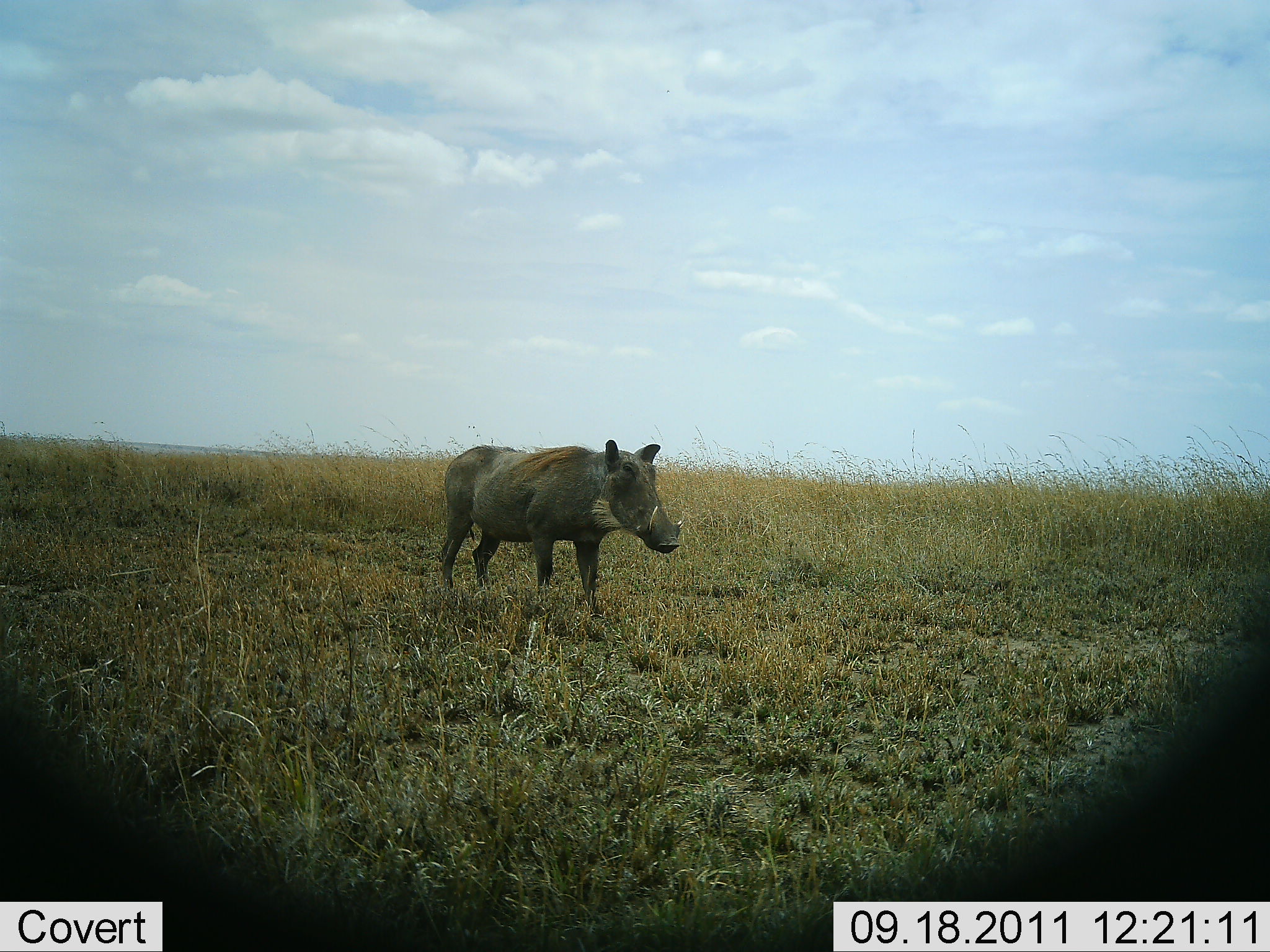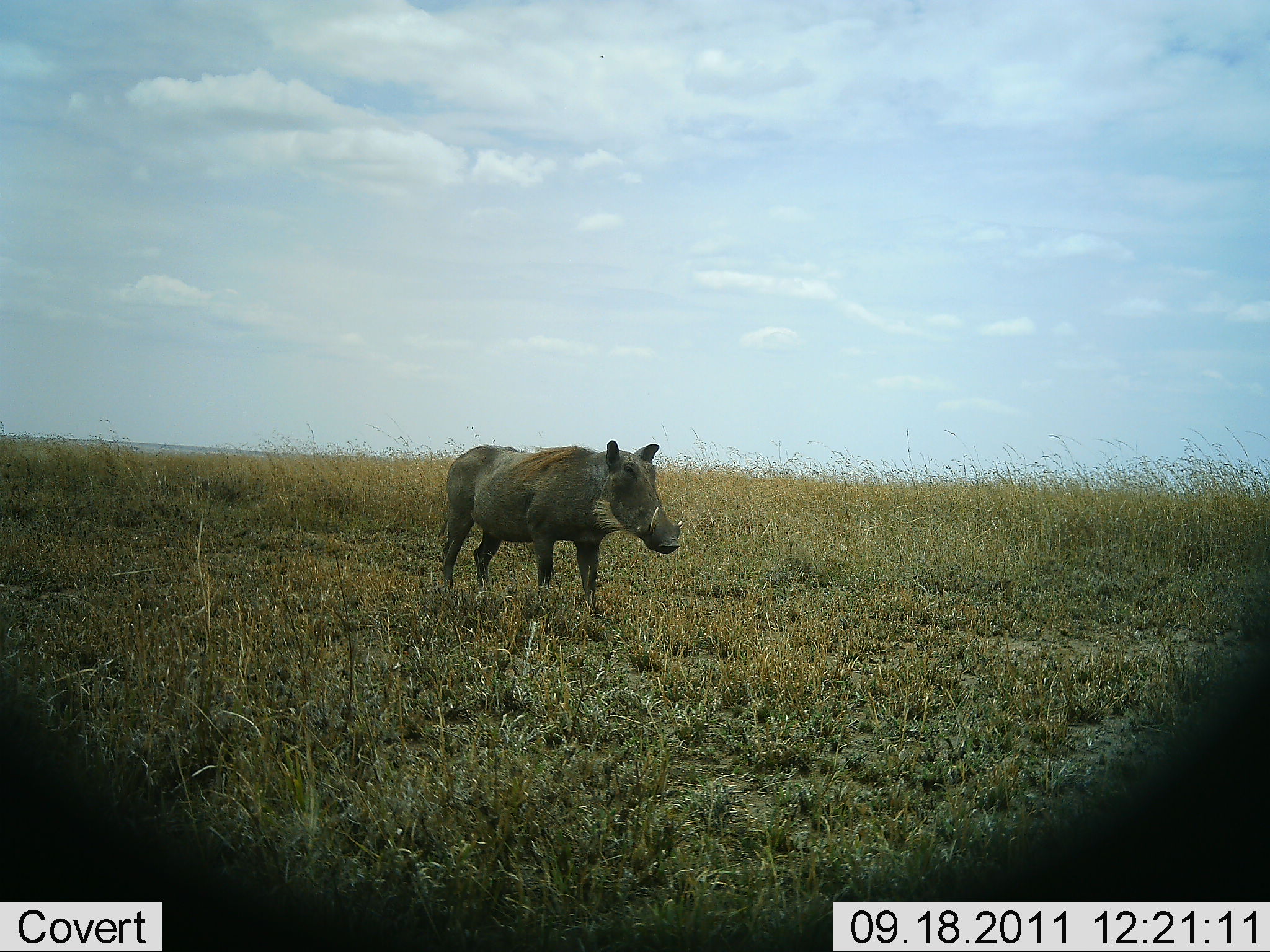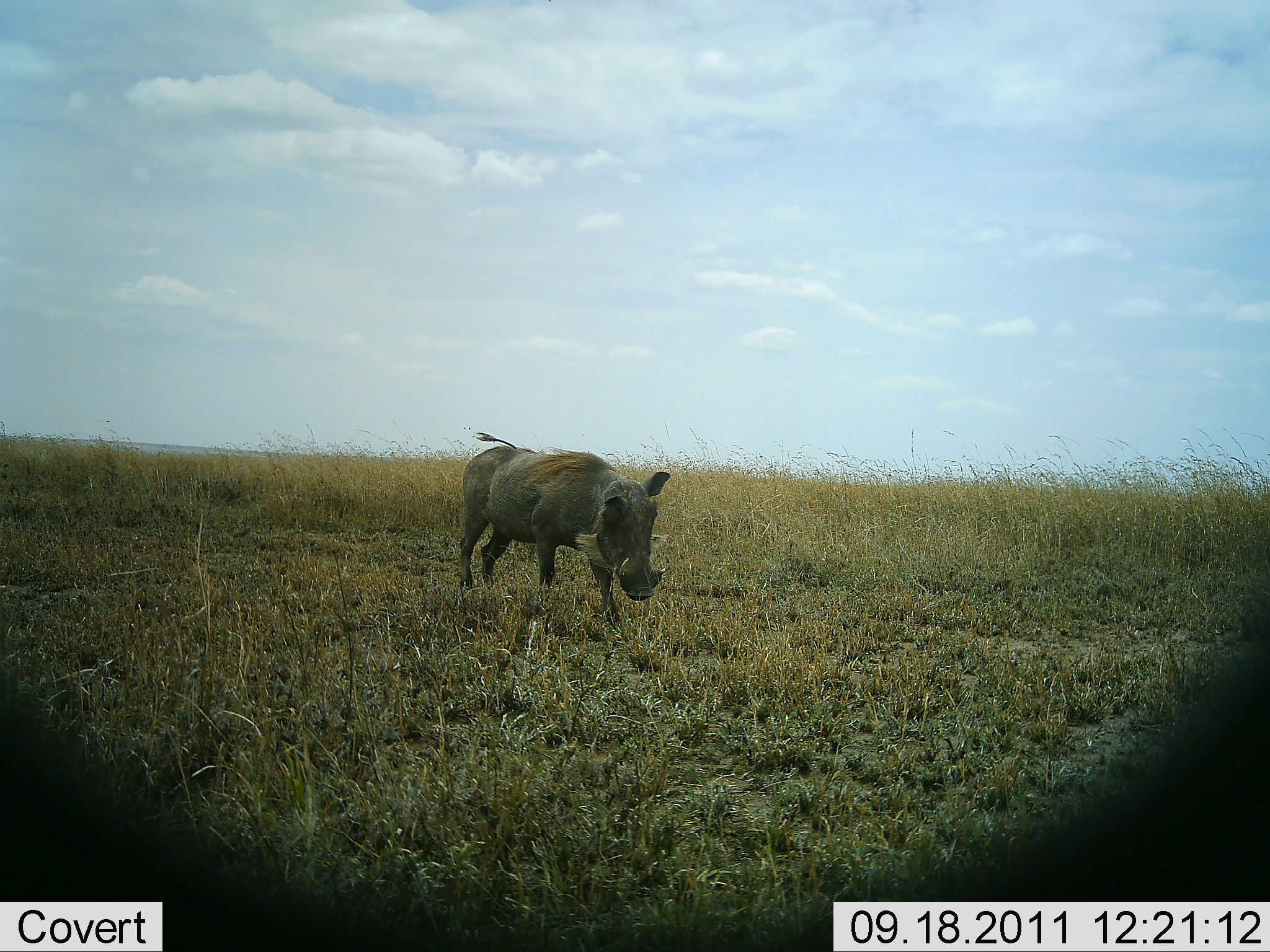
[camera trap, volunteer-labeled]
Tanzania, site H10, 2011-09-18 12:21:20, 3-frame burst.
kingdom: Animalia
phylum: Chordata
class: Mammalia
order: Artiodactyla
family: Suidae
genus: Phacochoerus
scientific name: Phacochoerus africanus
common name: warthog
Warthog (Phacochoerus africanus), count 1. Behavior (volunteer vote fractions): standing 87%, resting 0%, moving 13%, interacting 0%. Young present (vote fraction): 0%. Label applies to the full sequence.